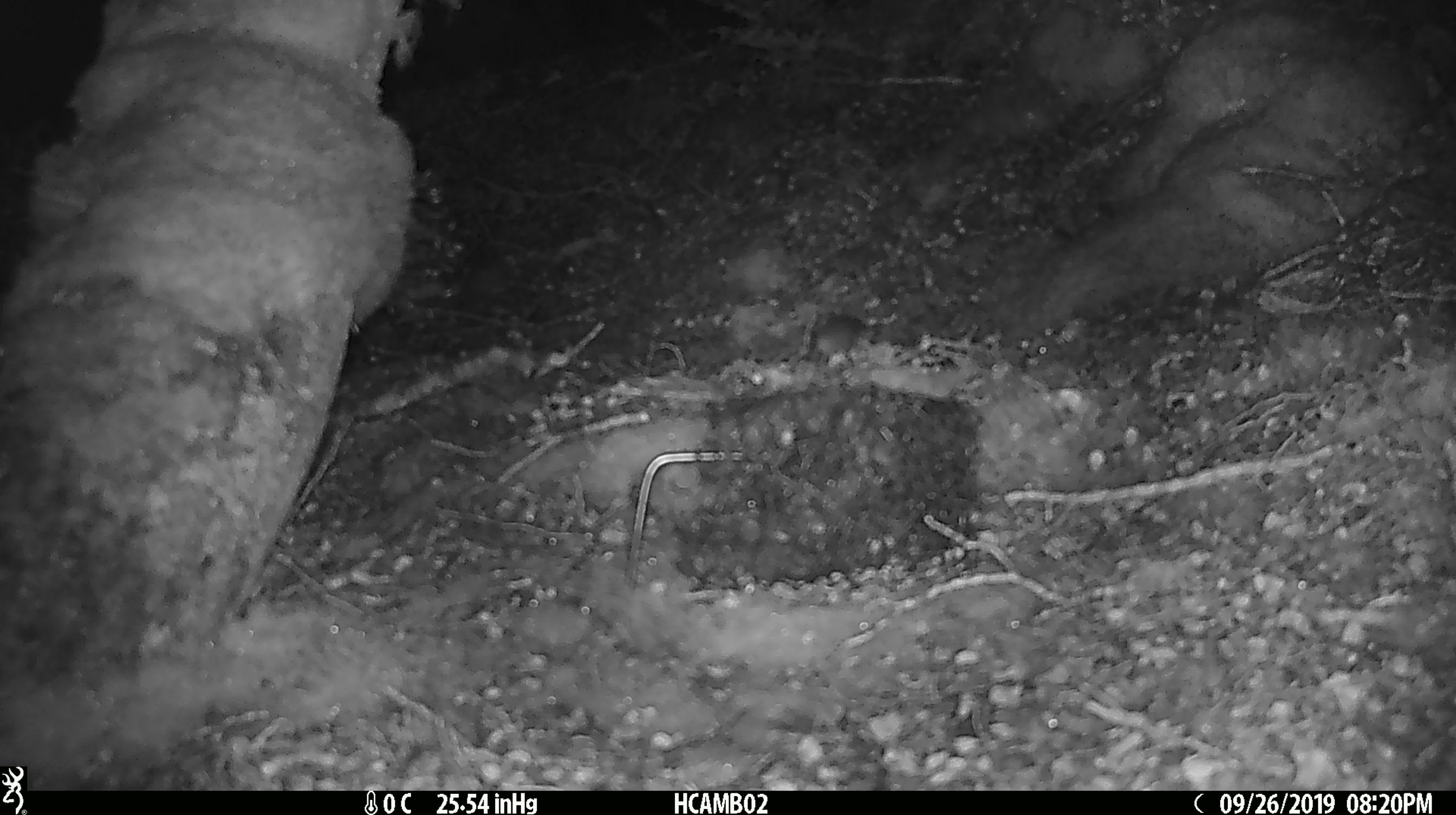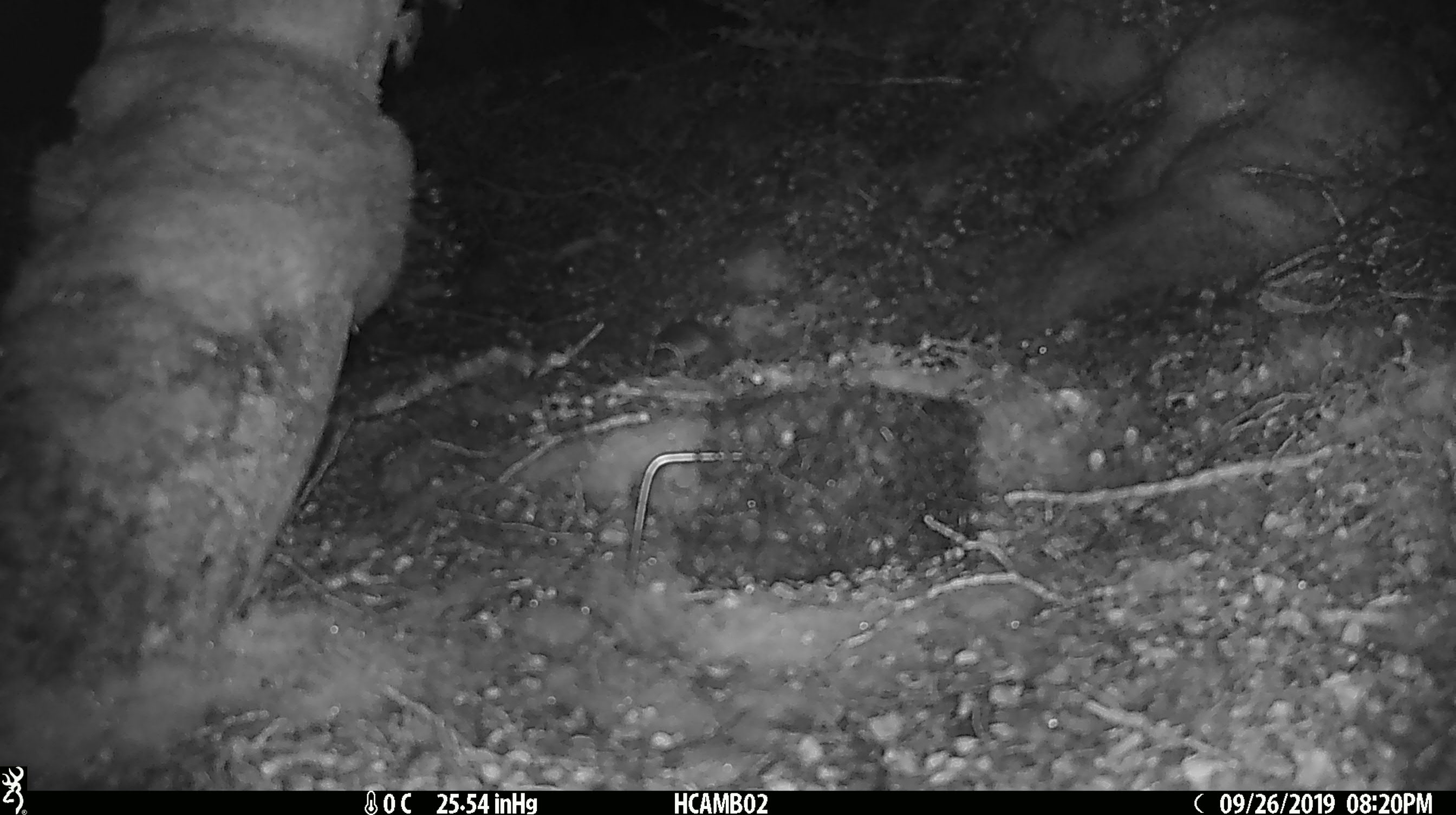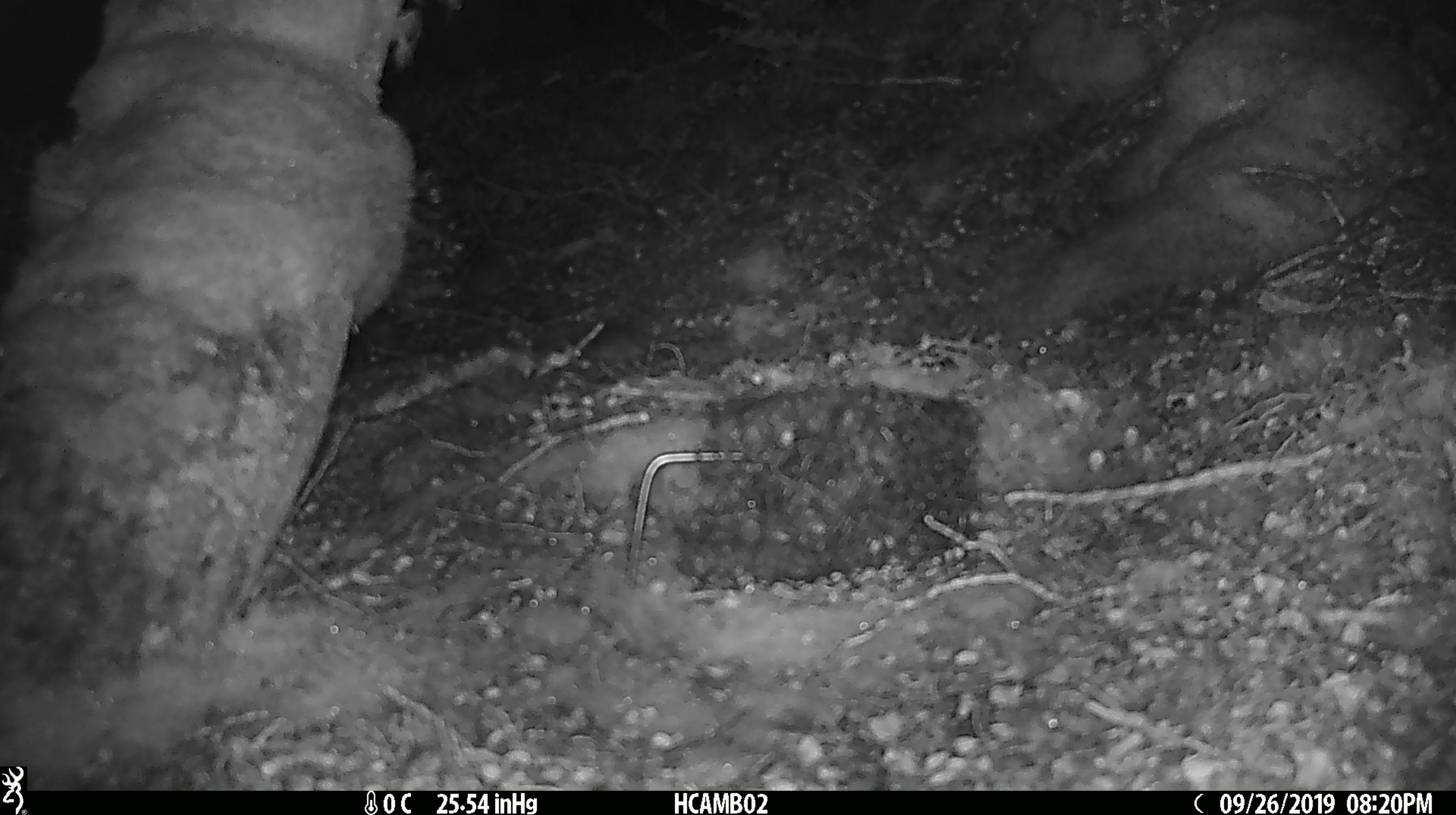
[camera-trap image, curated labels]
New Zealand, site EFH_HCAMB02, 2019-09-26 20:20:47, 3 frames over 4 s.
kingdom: Animalia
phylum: Chordata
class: Mammalia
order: Rodentia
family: Muridae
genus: Mus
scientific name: Mus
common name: mouse